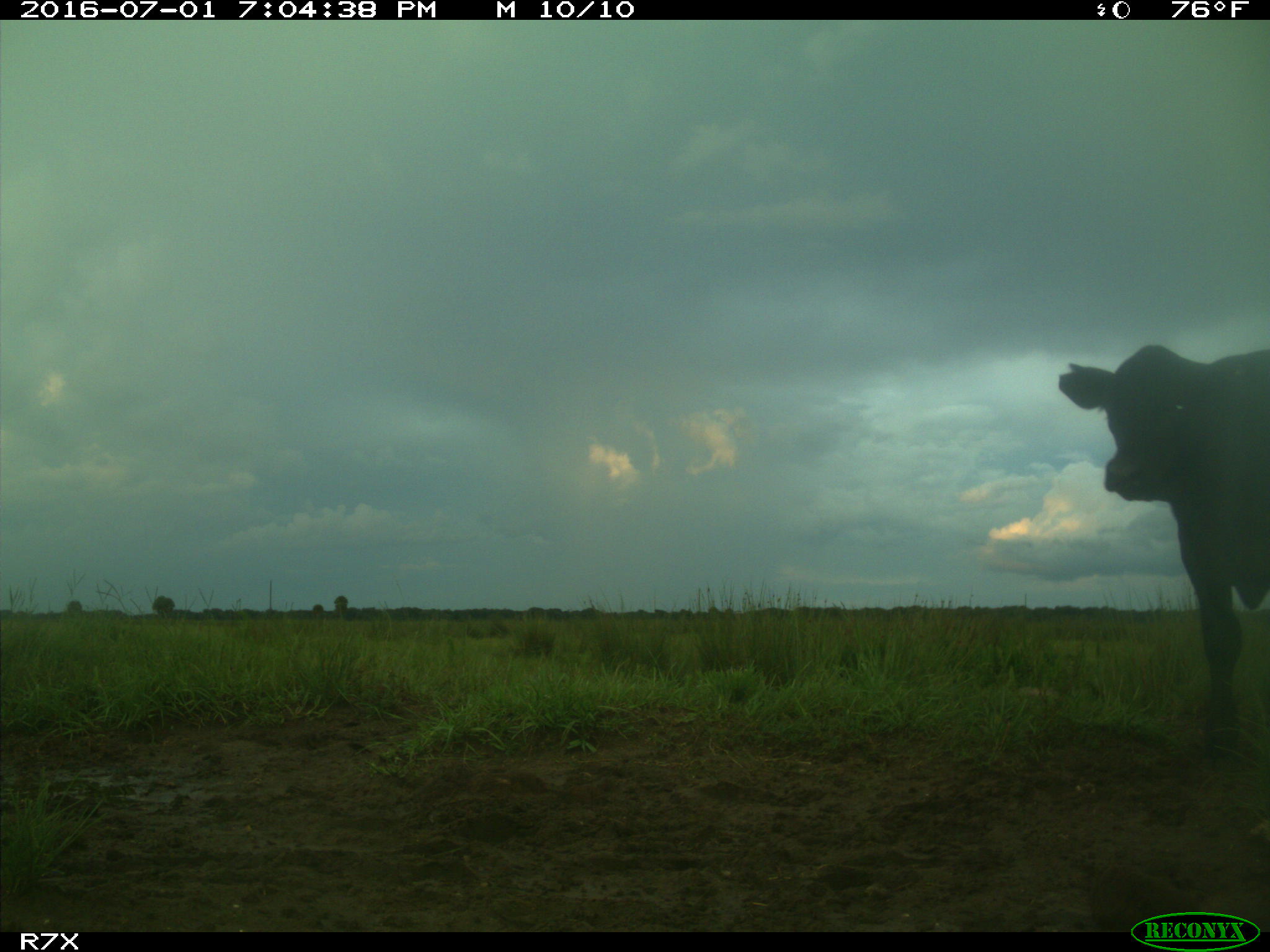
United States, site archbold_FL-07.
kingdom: Animalia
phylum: Chordata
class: Mammalia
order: Artiodactyla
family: Bovidae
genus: Bos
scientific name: Bos taurus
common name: domestic cow